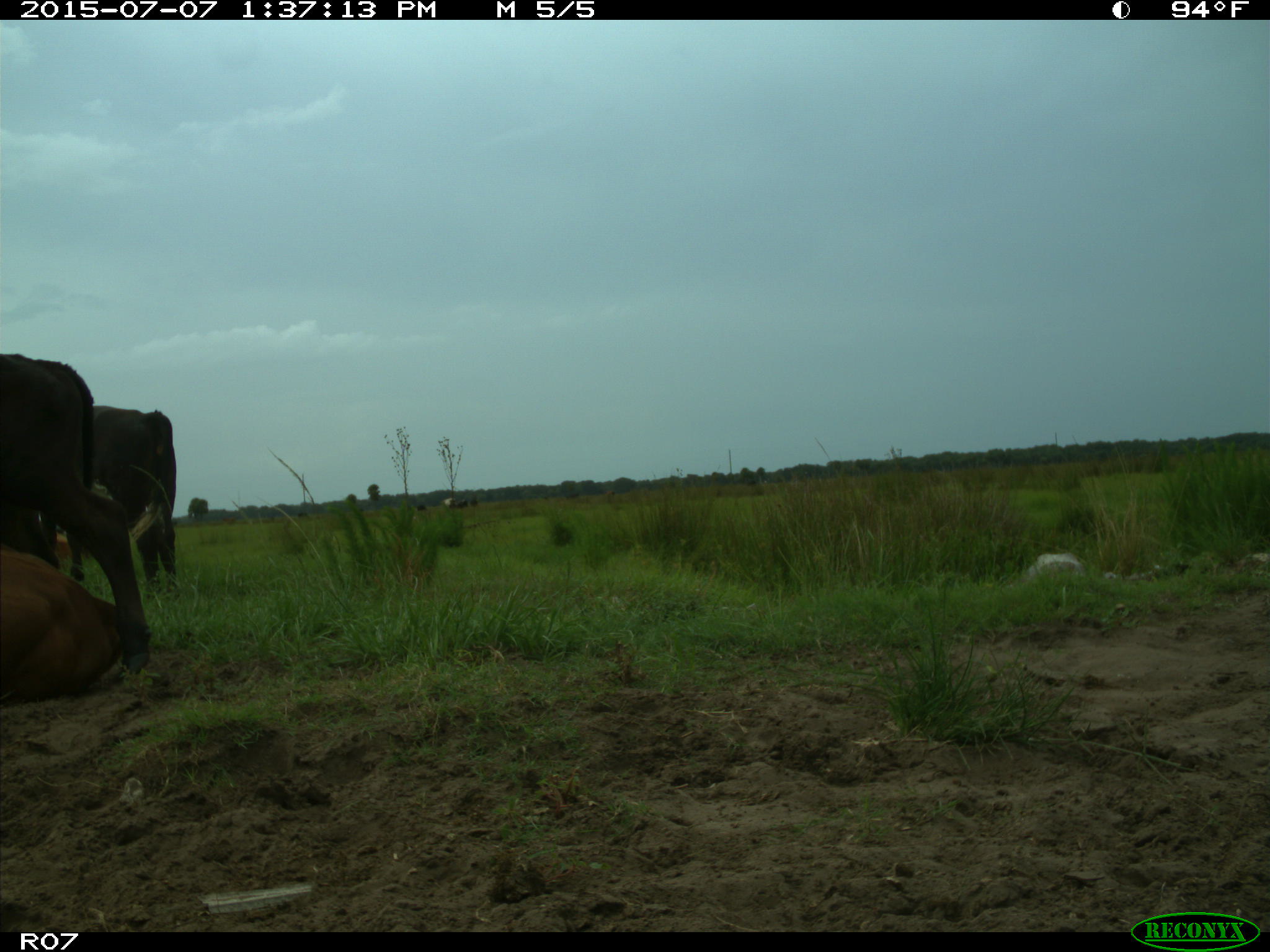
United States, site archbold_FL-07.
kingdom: Animalia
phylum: Chordata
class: Mammalia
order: Artiodactyla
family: Bovidae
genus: Bos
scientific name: Bos taurus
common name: domestic cow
Bos taurus (domestic cow).